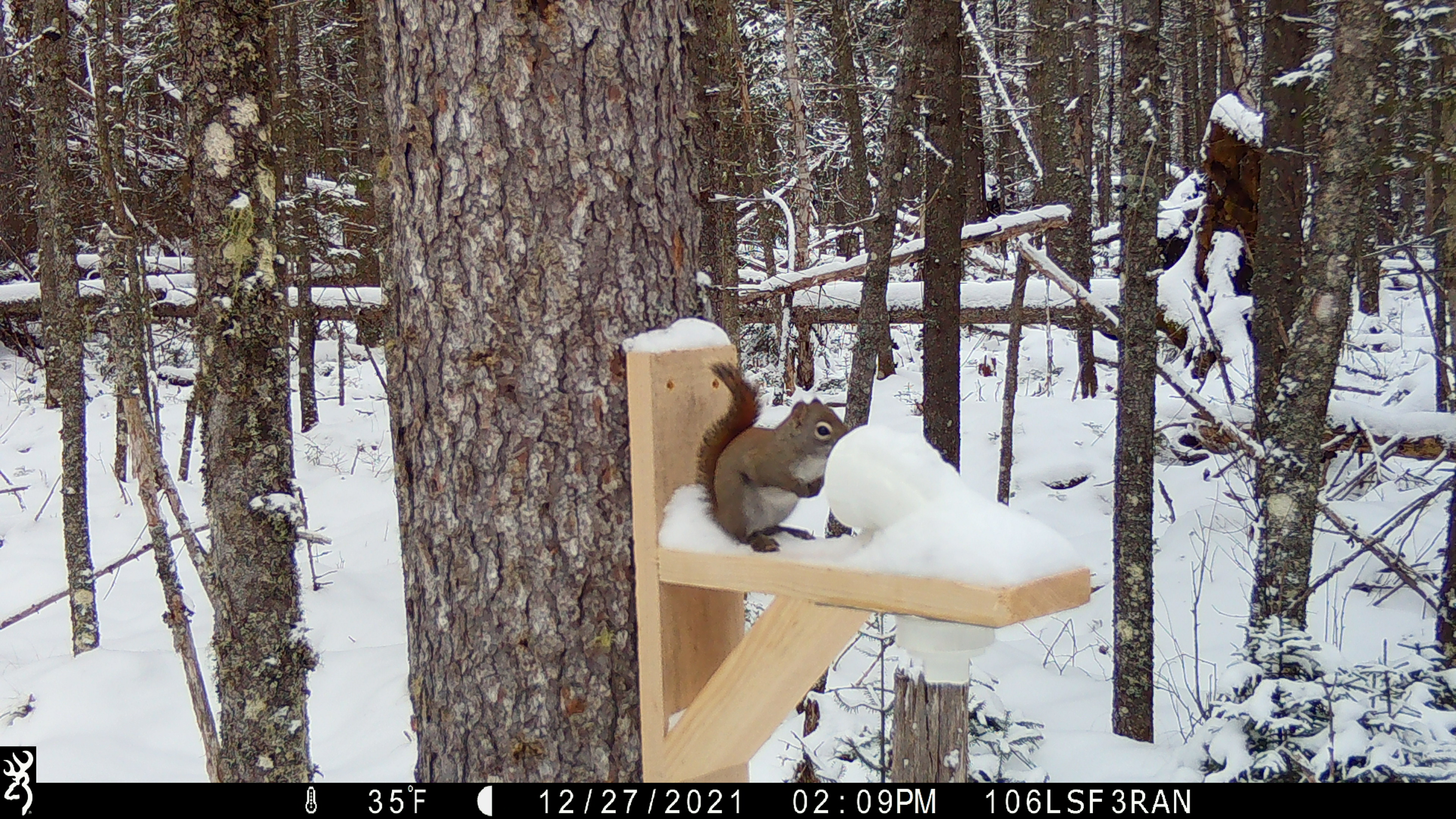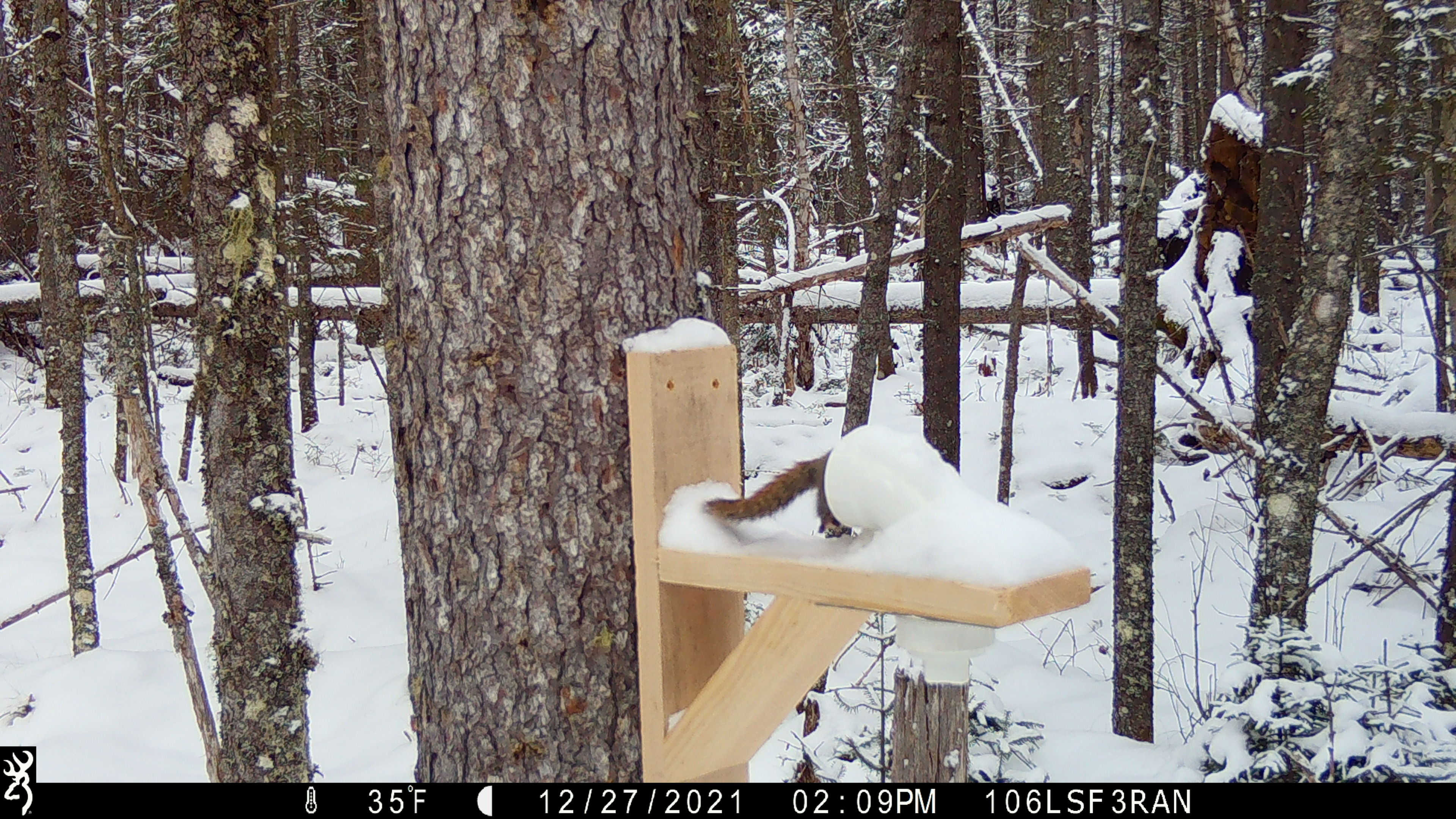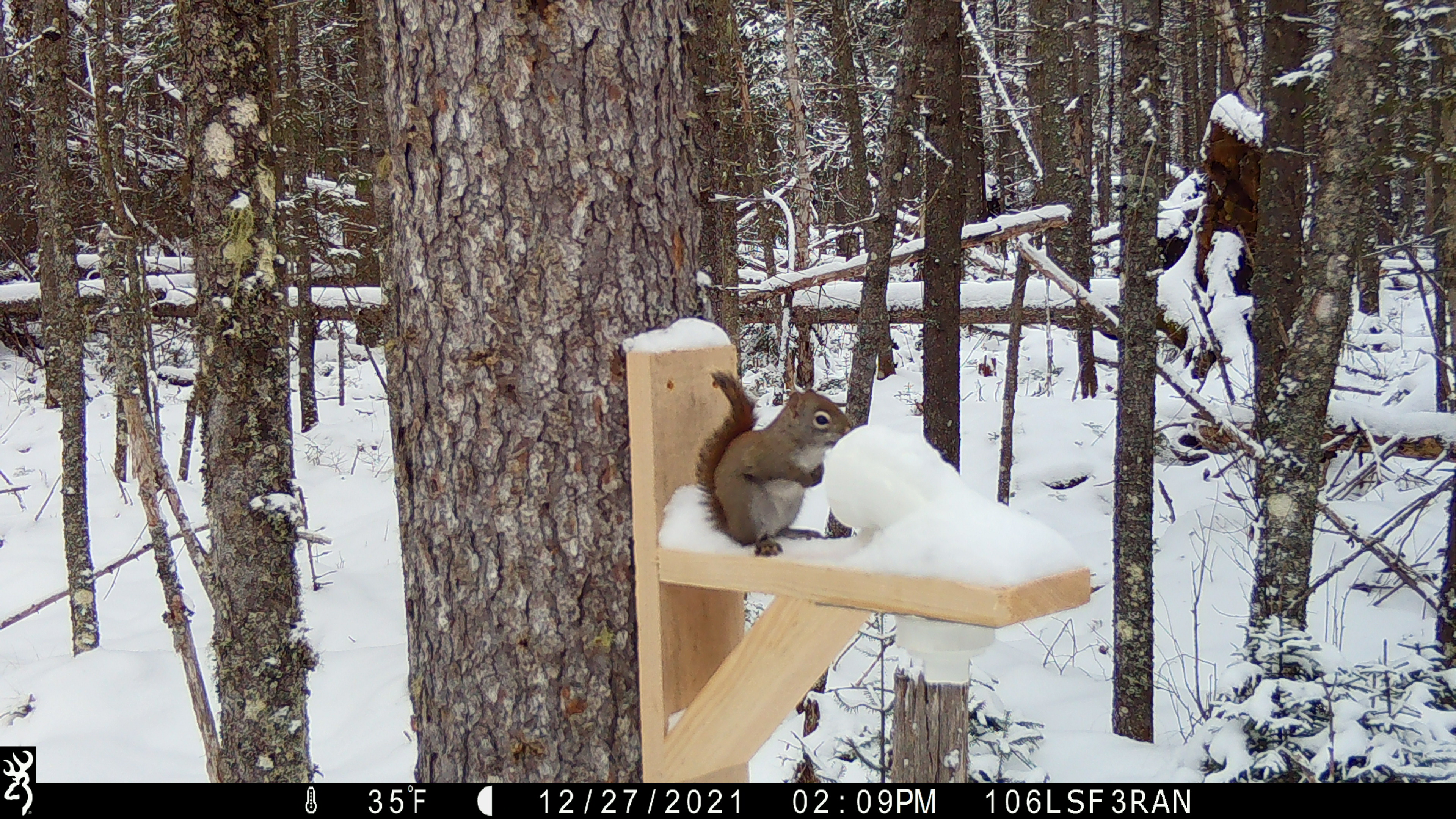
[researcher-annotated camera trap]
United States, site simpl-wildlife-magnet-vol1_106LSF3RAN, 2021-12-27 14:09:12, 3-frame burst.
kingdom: Animalia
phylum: Chordata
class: Mammalia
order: Rodentia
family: Sciuridae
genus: Tamiasciurus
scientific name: Tamiasciurus hudsonicus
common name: red squirrel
Red squirrel (Tamiasciurus hudsonicus).